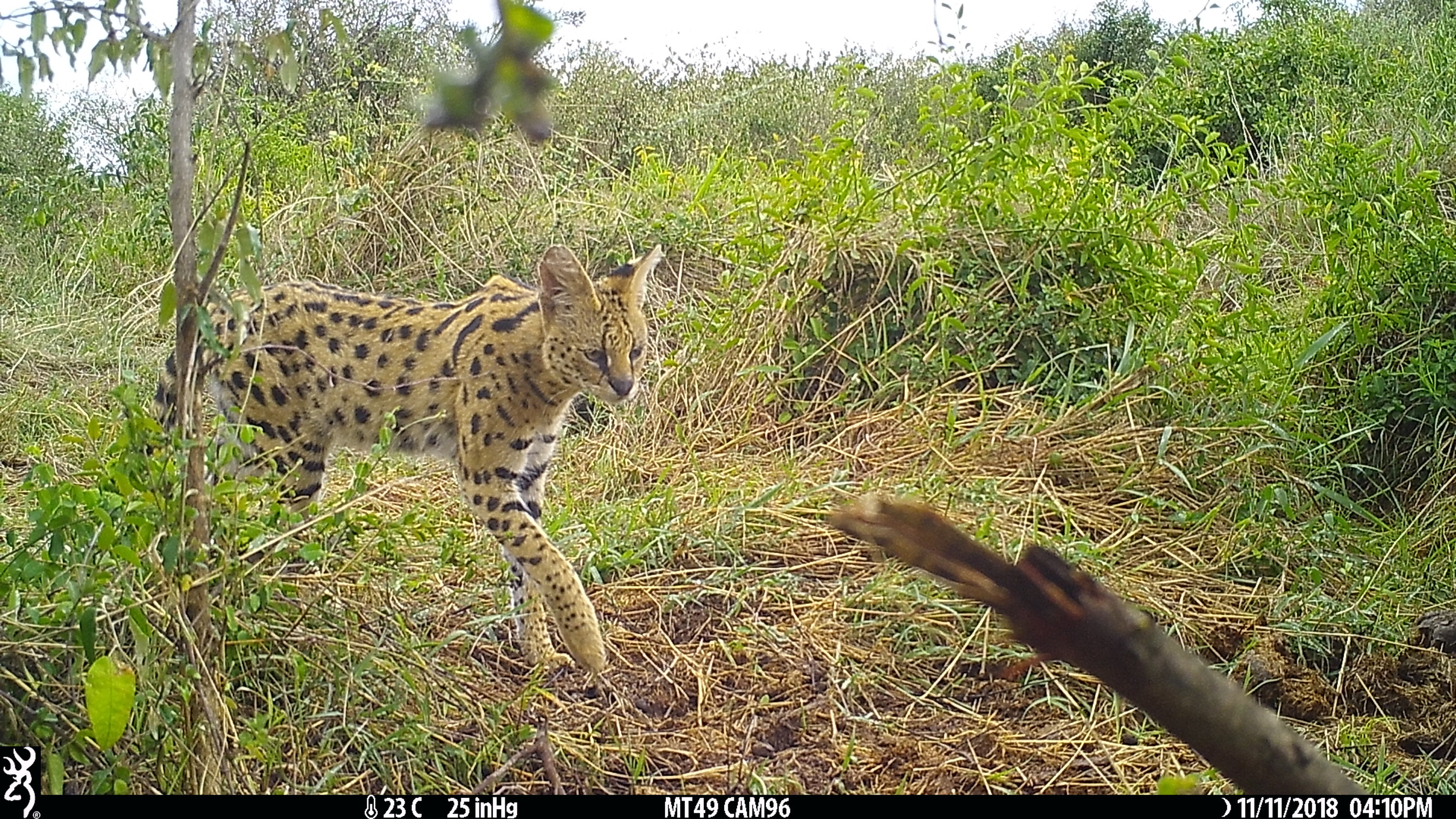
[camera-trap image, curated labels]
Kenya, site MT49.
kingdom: Animalia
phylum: Chordata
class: Mammalia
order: Carnivora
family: Felidae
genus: Leptailurus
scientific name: Leptailurus serval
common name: serval